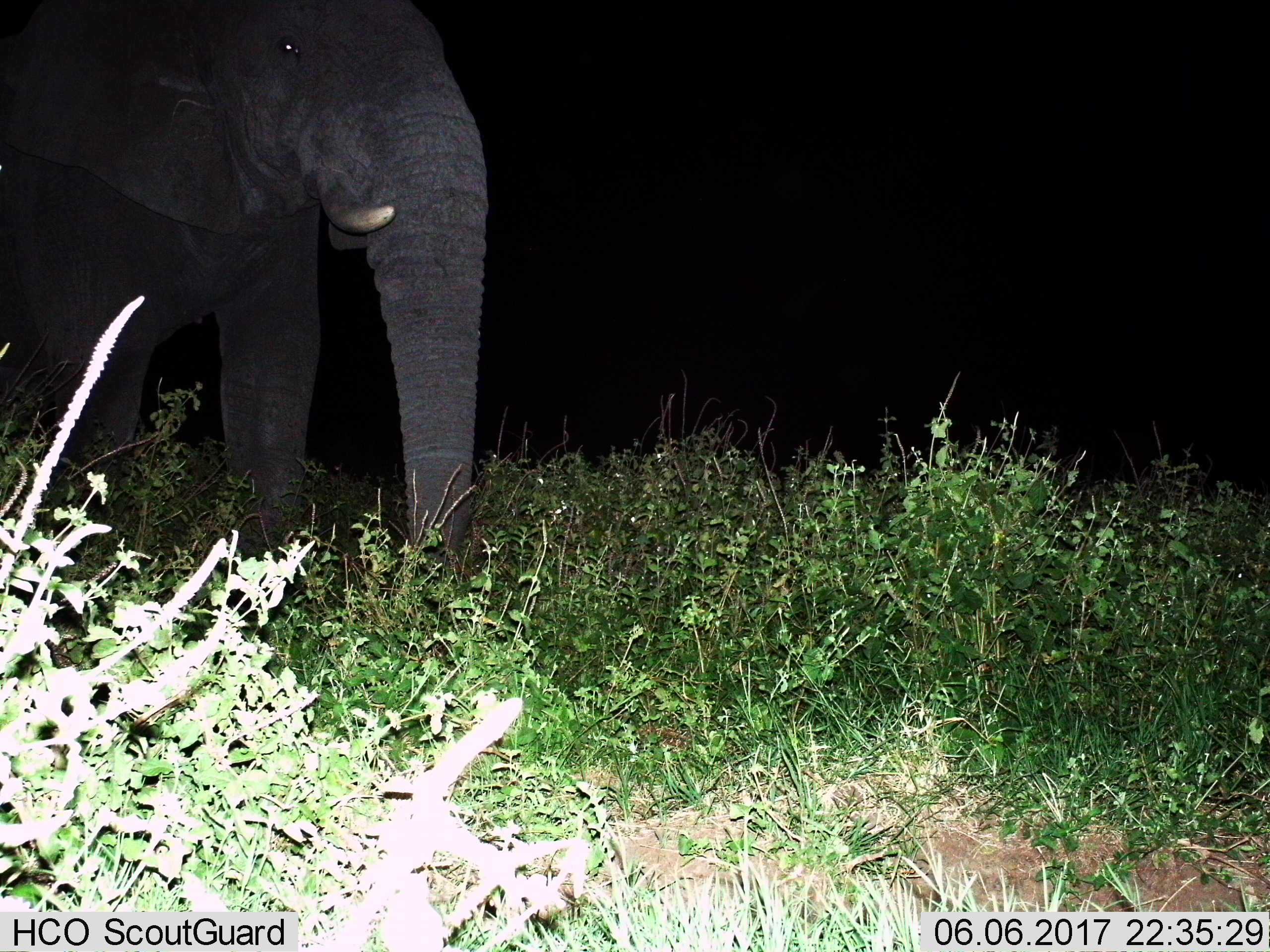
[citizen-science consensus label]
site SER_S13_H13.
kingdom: Animalia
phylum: Chordata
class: Mammalia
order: Proboscidea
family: Elephantidae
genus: Loxodonta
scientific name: Loxodonta africana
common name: african bush elephant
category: elephant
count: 1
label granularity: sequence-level